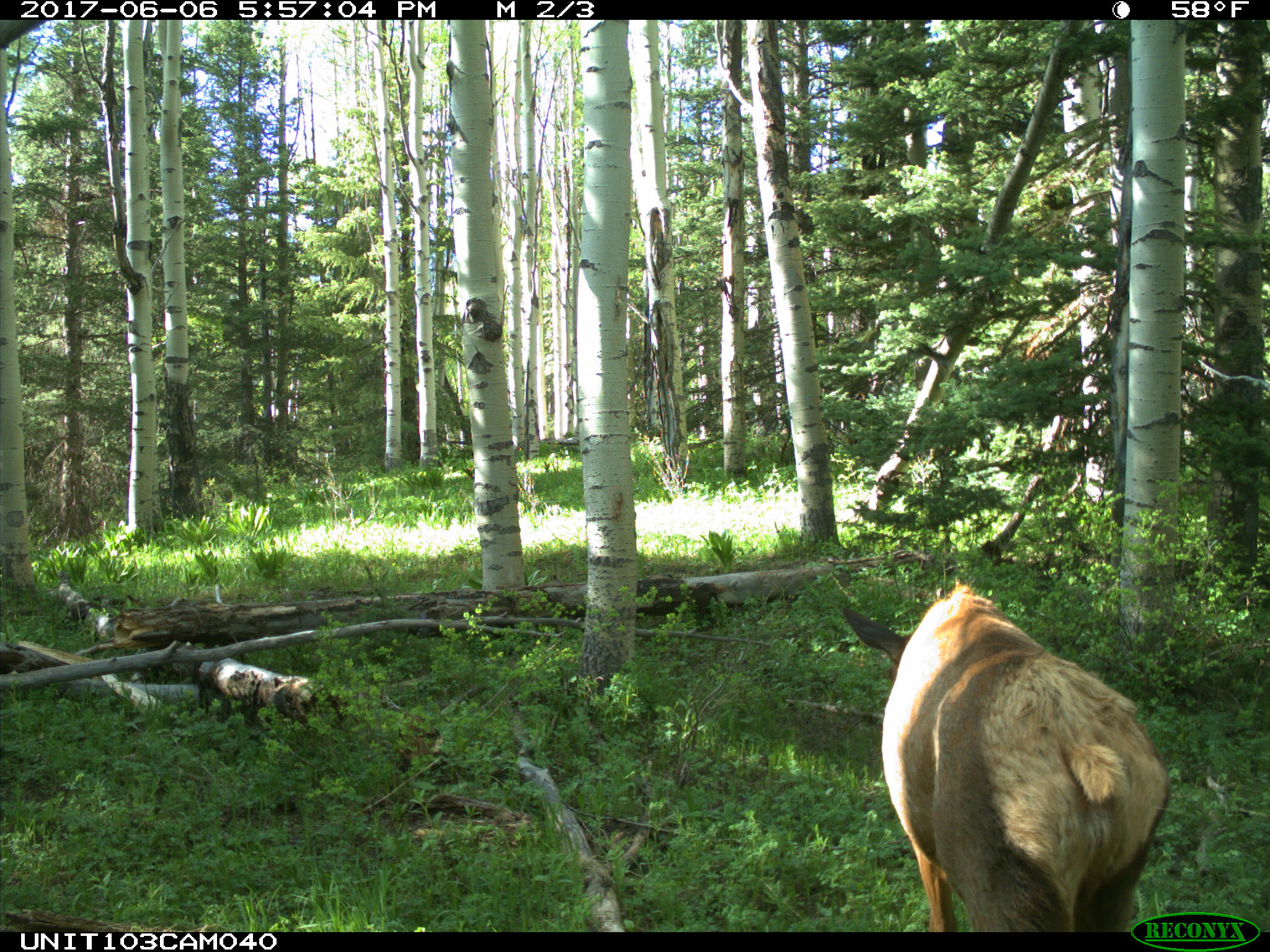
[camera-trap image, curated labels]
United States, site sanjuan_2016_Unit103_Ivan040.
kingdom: Animalia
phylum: Chordata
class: Mammalia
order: Artiodactyla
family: Cervidae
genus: Cervus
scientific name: Cervus elaphus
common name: red deer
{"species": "Cervus elaphus (red deer)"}